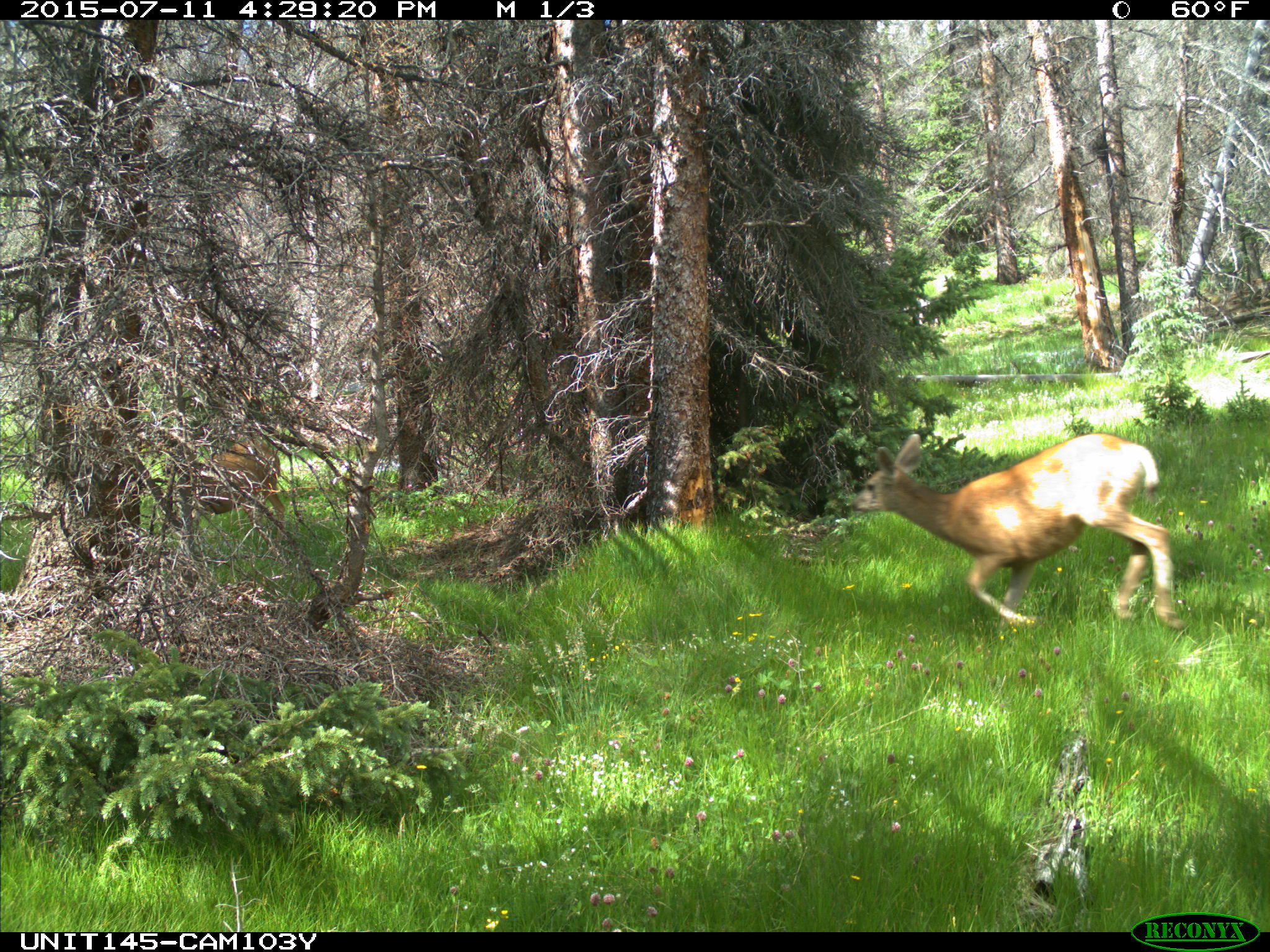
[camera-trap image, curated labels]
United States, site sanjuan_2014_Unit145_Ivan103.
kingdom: Animalia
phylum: Chordata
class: Mammalia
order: Artiodactyla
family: Cervidae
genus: Odocoileus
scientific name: Odocoileus hemionus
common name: mule deer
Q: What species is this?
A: Odocoileus hemionus (mule deer).